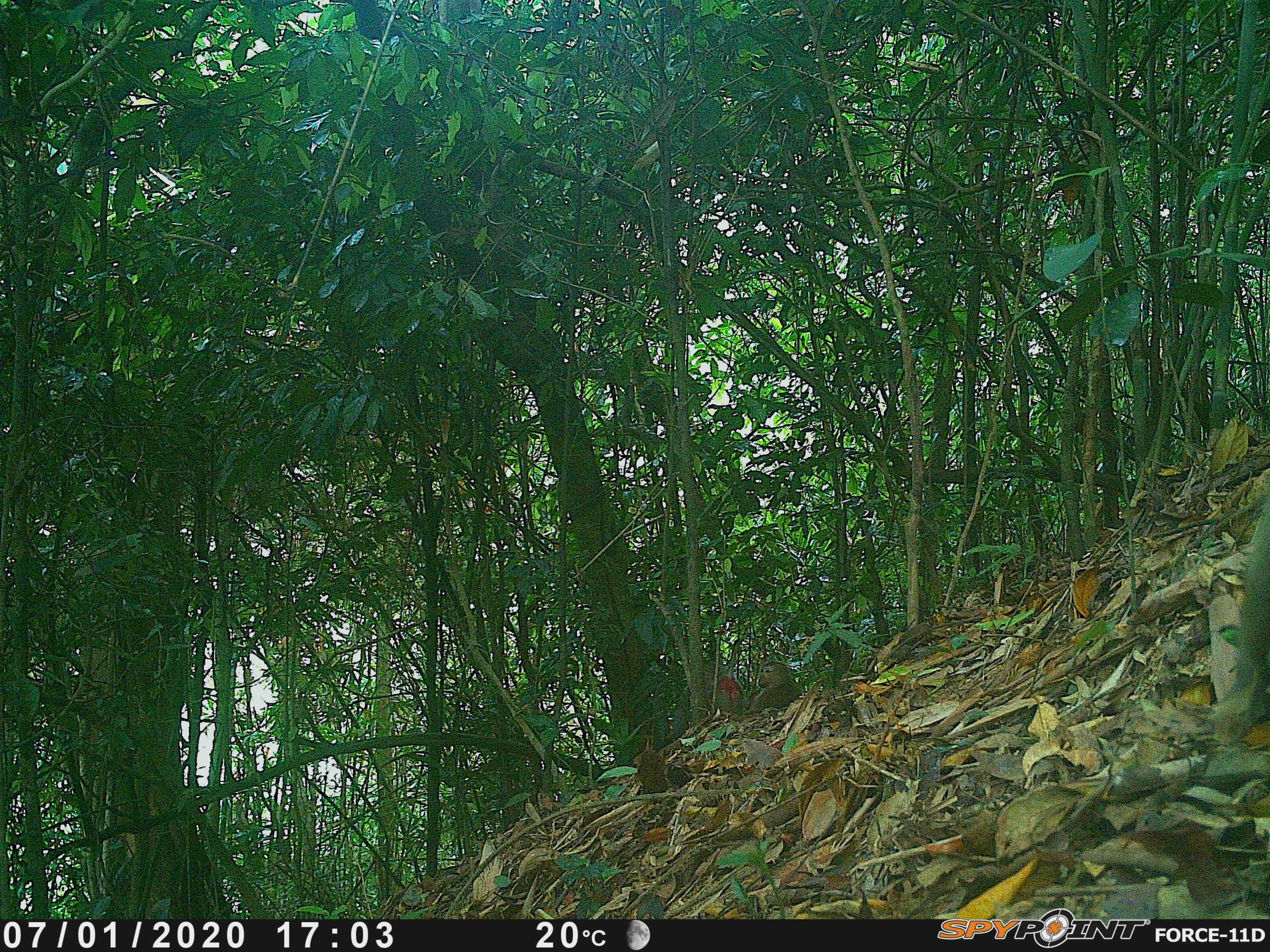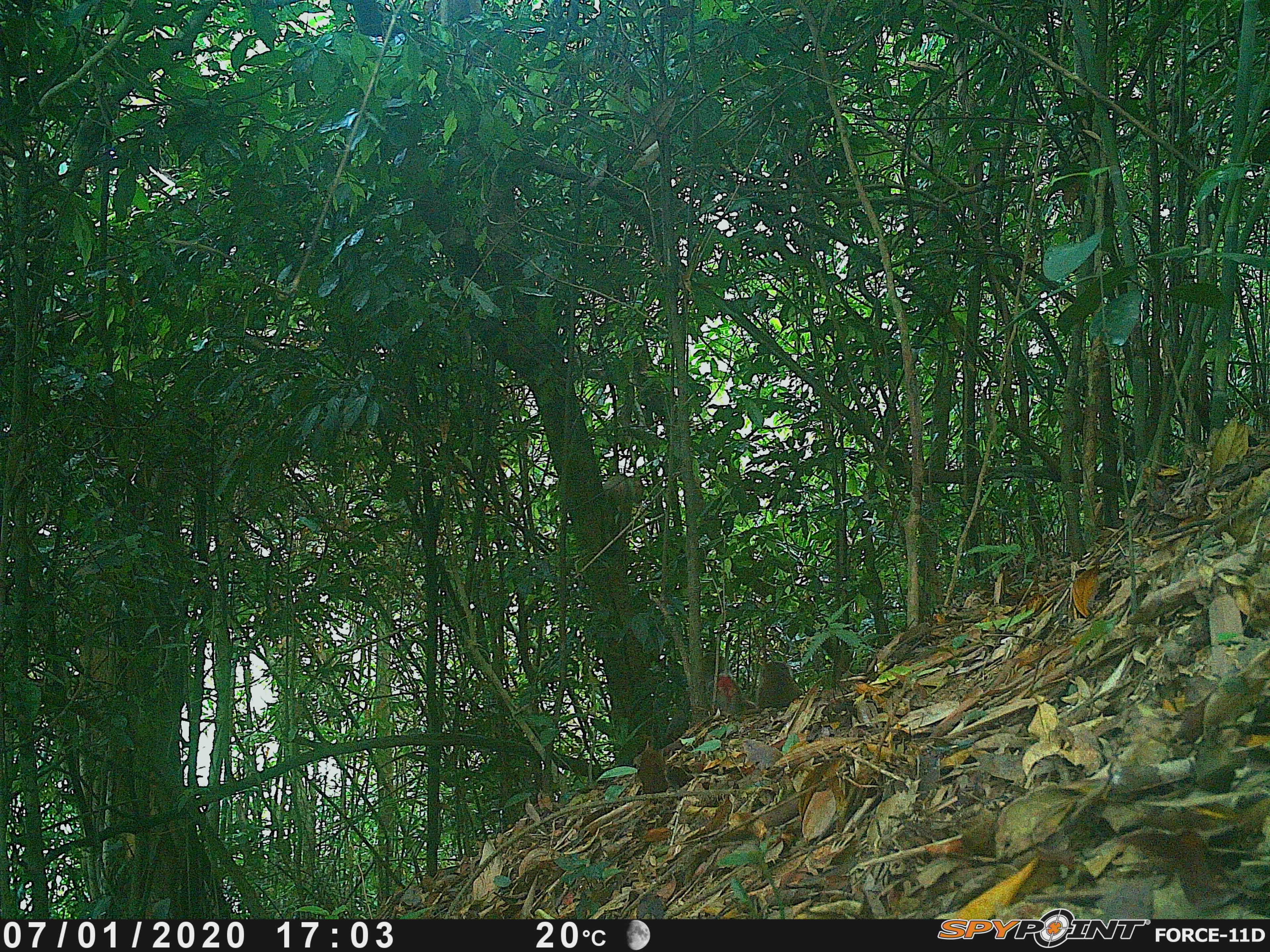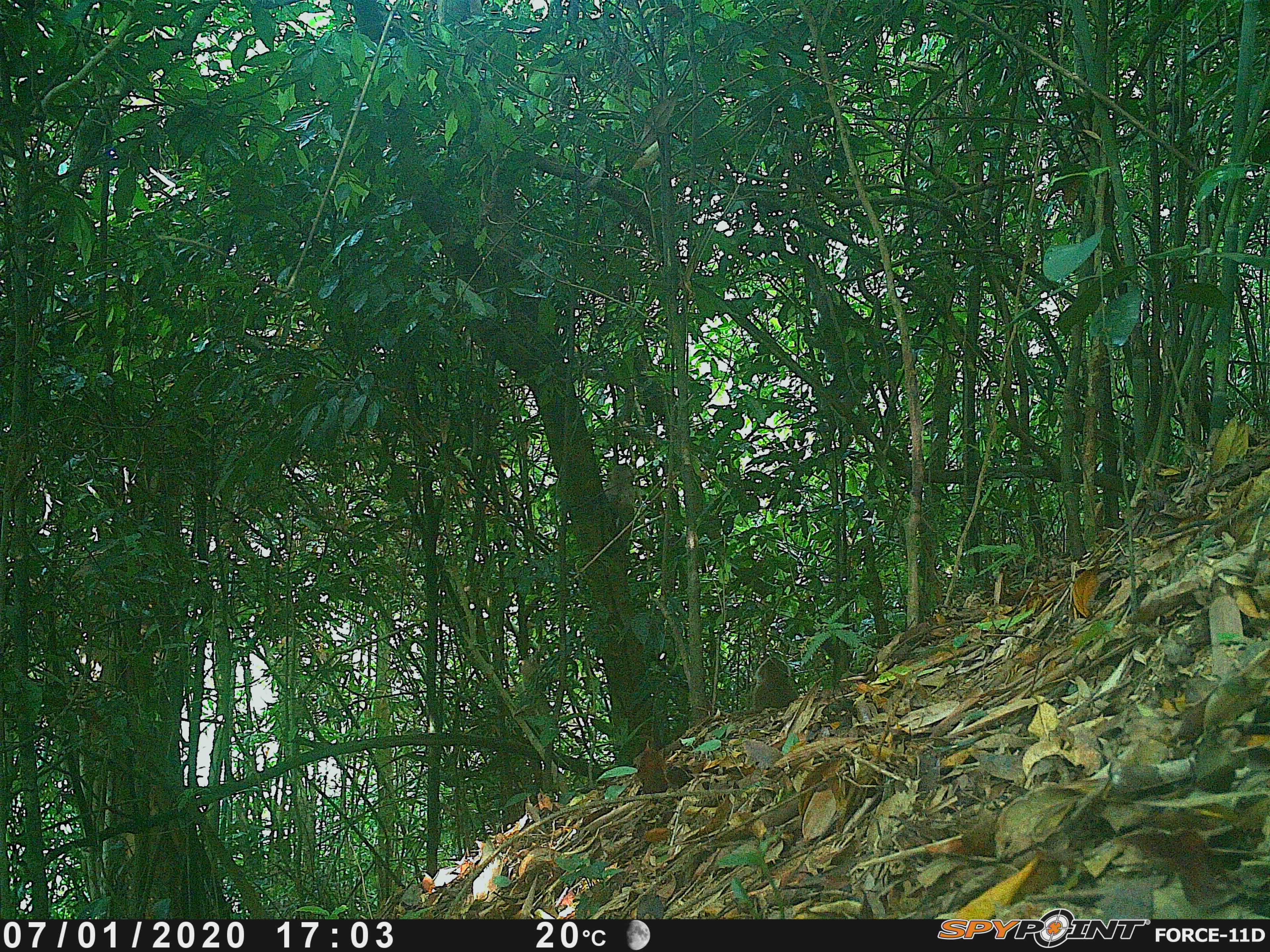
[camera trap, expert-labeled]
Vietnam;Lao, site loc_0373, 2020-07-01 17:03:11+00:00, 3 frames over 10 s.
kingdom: Animalia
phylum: Chordata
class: Mammalia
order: Primates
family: Cercopithecidae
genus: Macaca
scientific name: Macaca nemestrina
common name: pig-tailed macaque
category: pig tailed macaque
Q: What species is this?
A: Pig tailed macaque (pig-tailed macaque) (Macaca nemestrina).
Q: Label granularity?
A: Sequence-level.